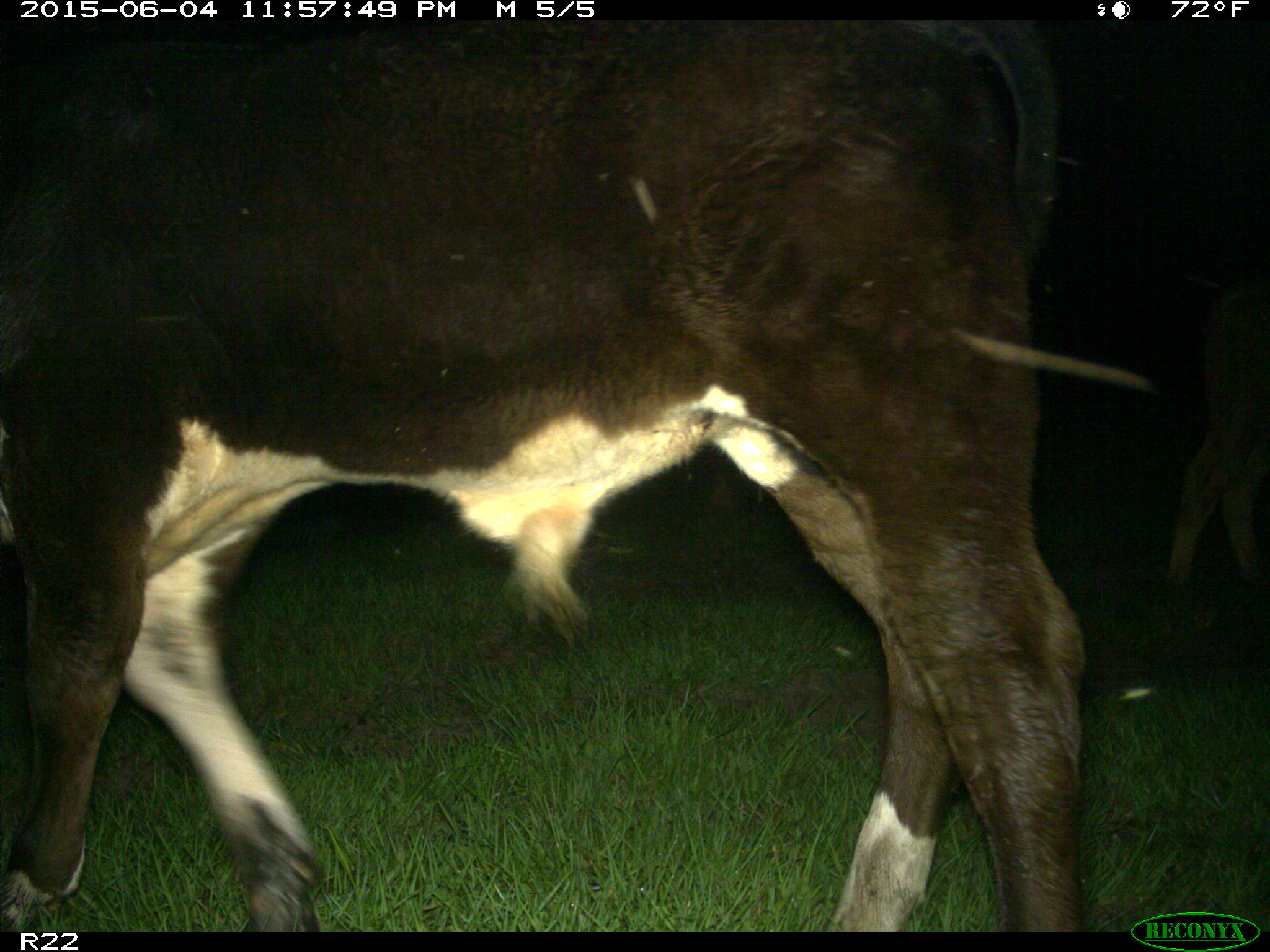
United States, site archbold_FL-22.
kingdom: Animalia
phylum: Chordata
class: Mammalia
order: Artiodactyla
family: Bovidae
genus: Bos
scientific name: Bos taurus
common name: domestic cow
Bos taurus (domestic cow).